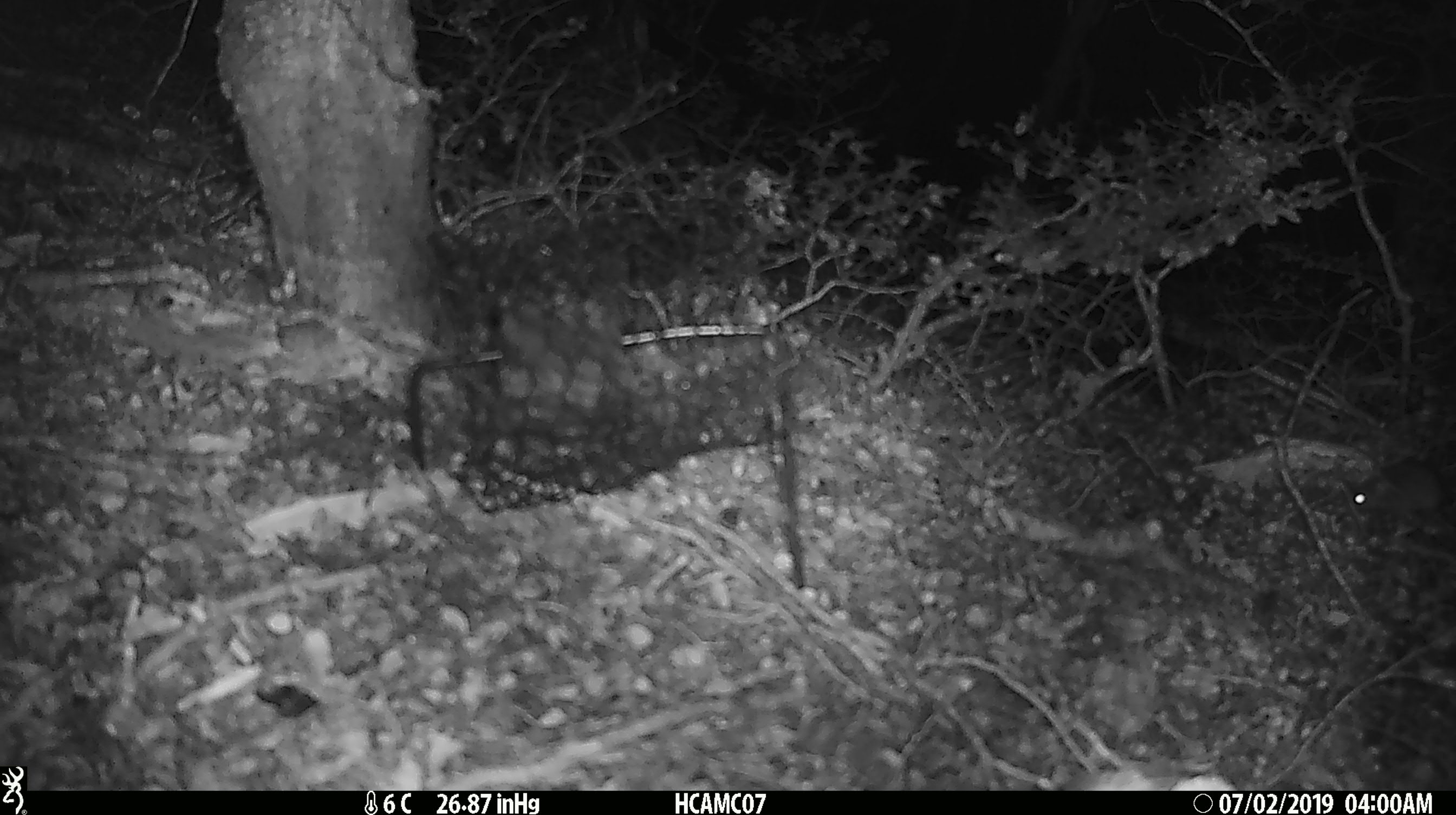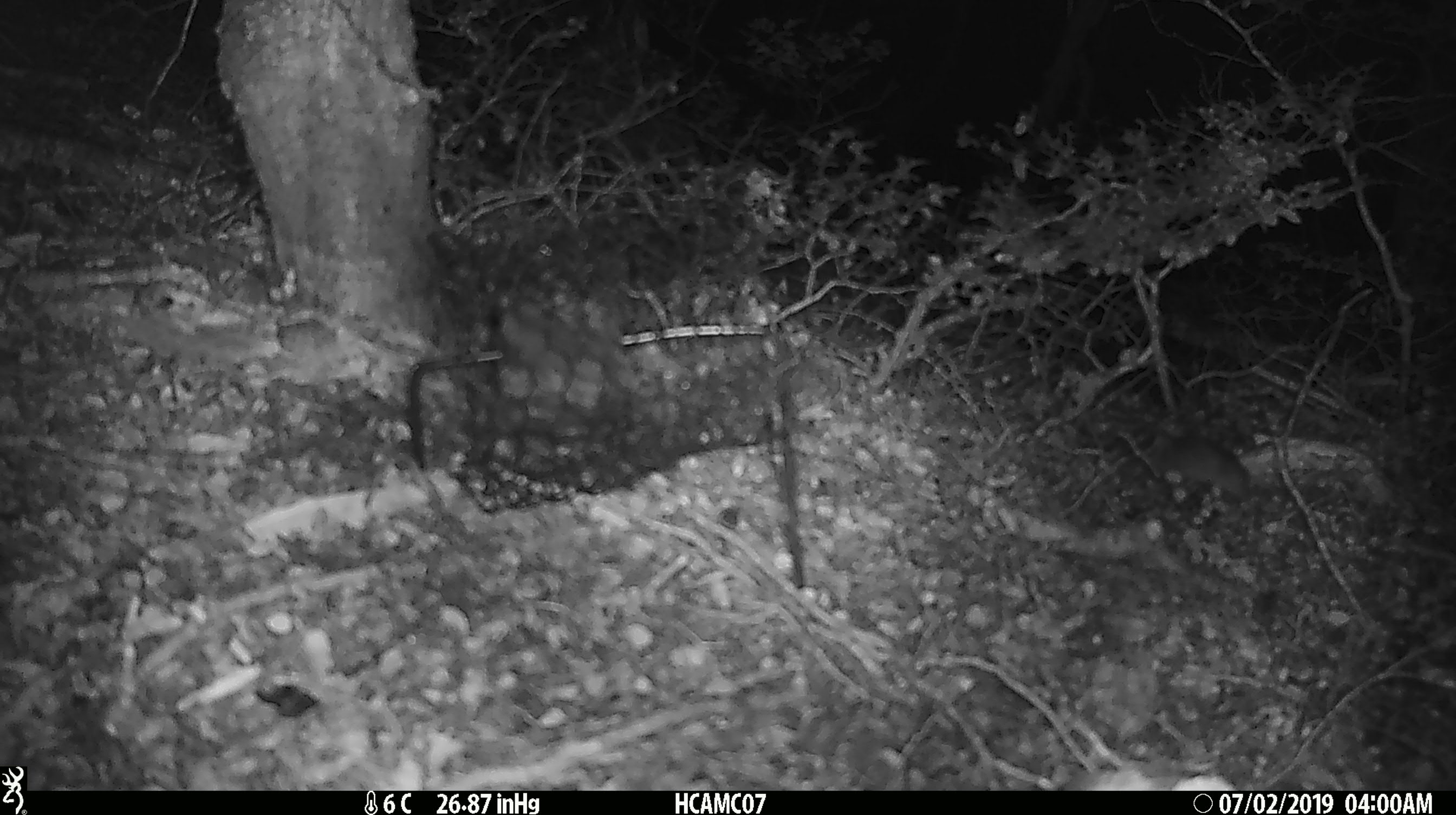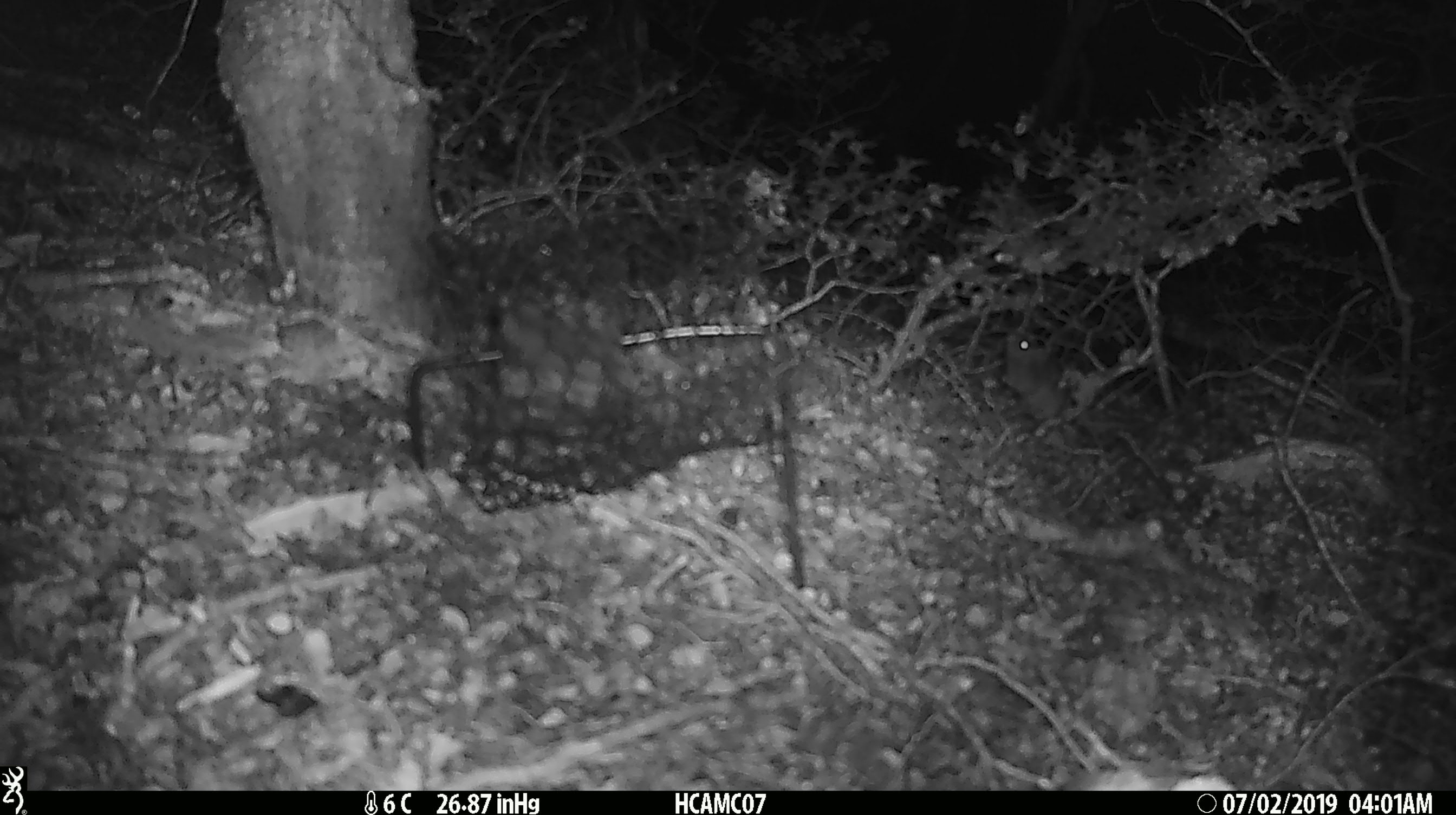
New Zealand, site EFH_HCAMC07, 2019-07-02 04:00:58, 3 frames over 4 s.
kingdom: Animalia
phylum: Chordata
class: Mammalia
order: Rodentia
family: Muridae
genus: Mus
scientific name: Mus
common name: mouse